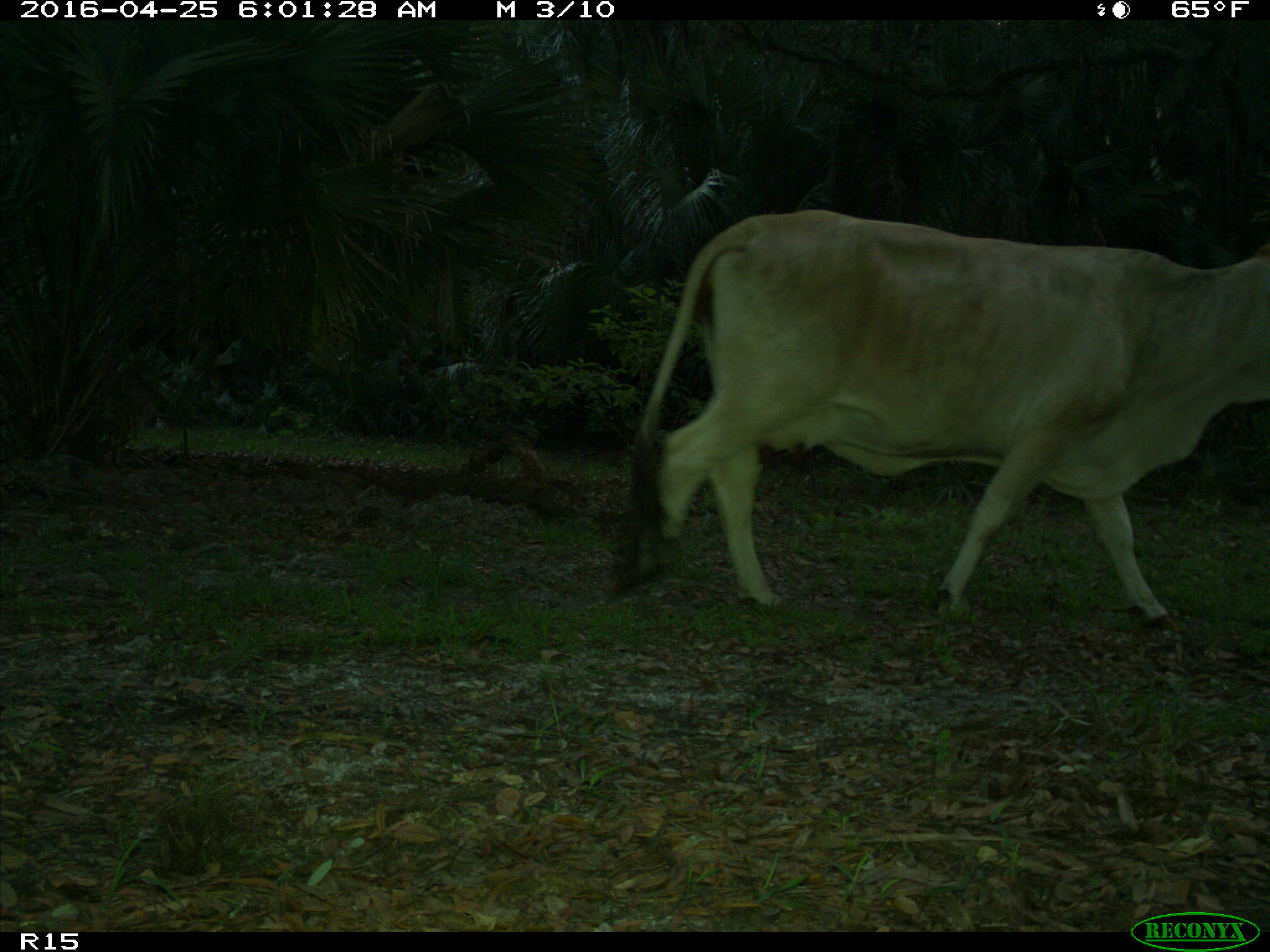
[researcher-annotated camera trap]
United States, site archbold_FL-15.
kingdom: Animalia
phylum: Chordata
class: Mammalia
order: Artiodactyla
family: Bovidae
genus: Bos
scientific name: Bos taurus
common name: domestic cow